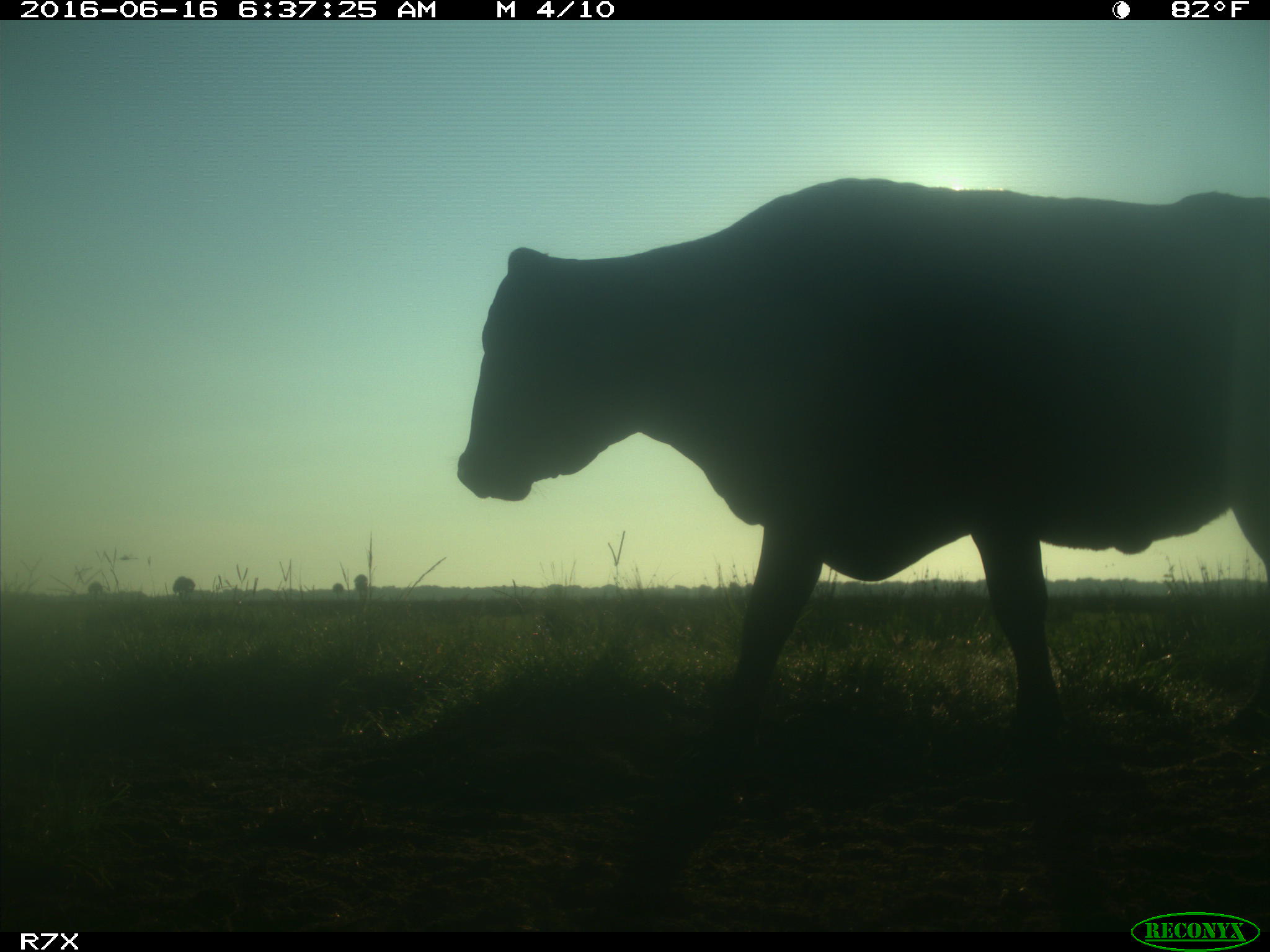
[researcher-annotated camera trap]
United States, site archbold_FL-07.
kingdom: Animalia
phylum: Chordata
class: Mammalia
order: Artiodactyla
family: Bovidae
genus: Bos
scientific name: Bos taurus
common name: domestic cow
Bos taurus (domestic cow).